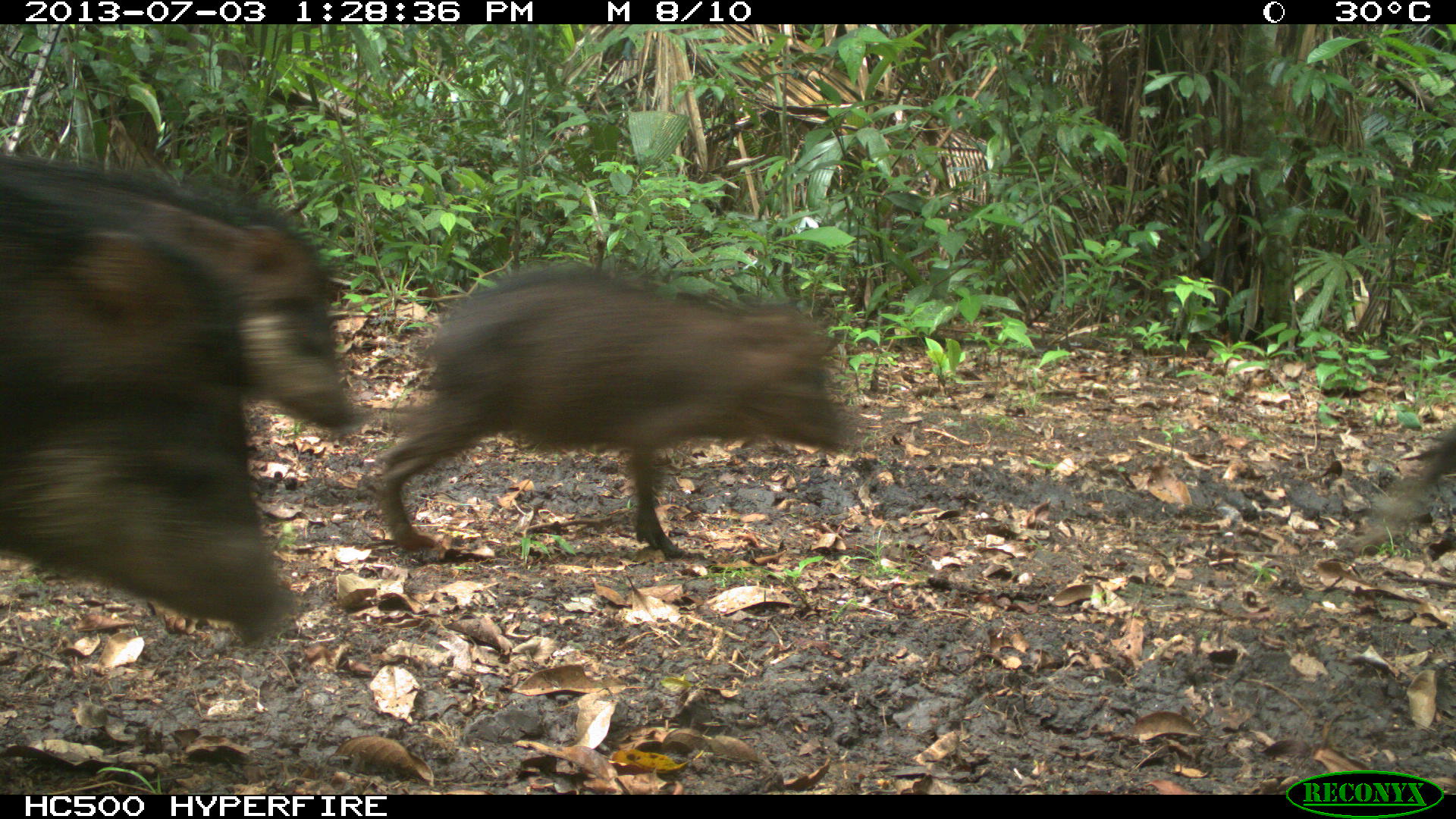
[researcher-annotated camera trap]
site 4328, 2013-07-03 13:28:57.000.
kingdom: Animalia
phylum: Chordata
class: Mammalia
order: Artiodactyla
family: Tayassuidae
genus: Tayassu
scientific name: Tayassu pecari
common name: white-lipped peccary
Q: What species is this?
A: Tayassu pecari (white-lipped peccary).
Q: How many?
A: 10.